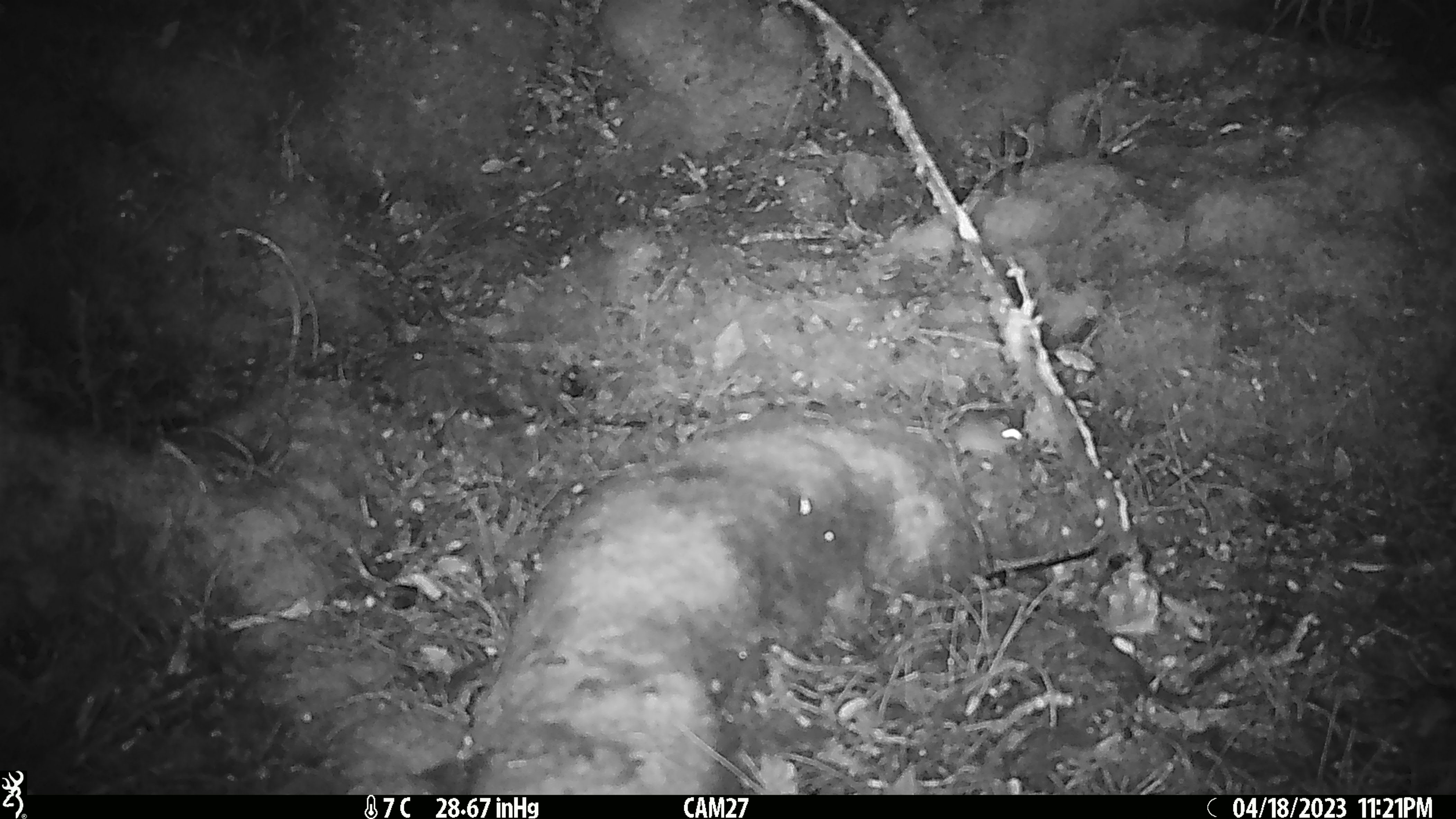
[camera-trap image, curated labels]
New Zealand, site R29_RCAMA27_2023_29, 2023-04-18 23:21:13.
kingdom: Animalia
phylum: Chordata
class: Mammalia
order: Rodentia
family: Muridae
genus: Mus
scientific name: Mus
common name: mouse